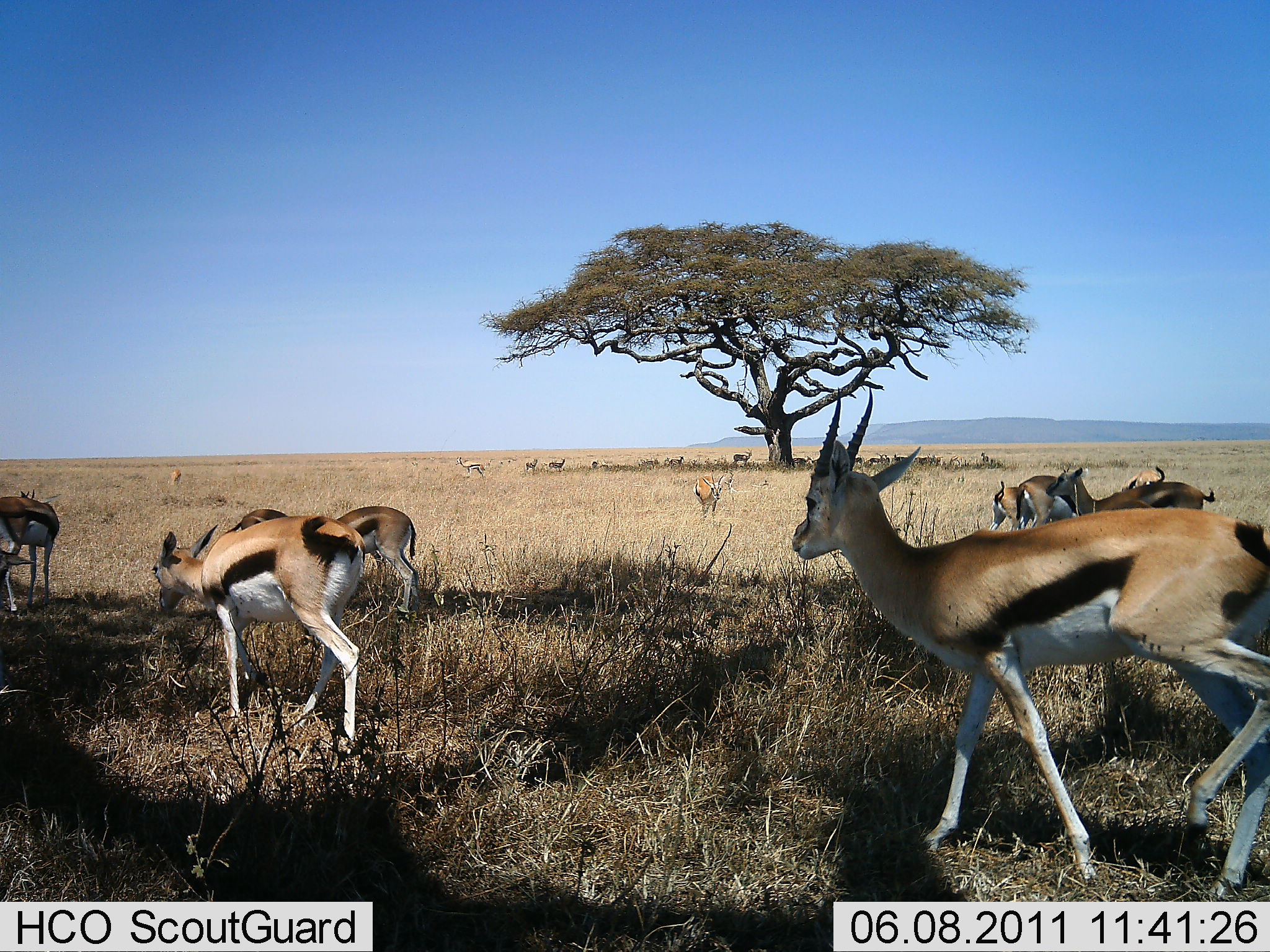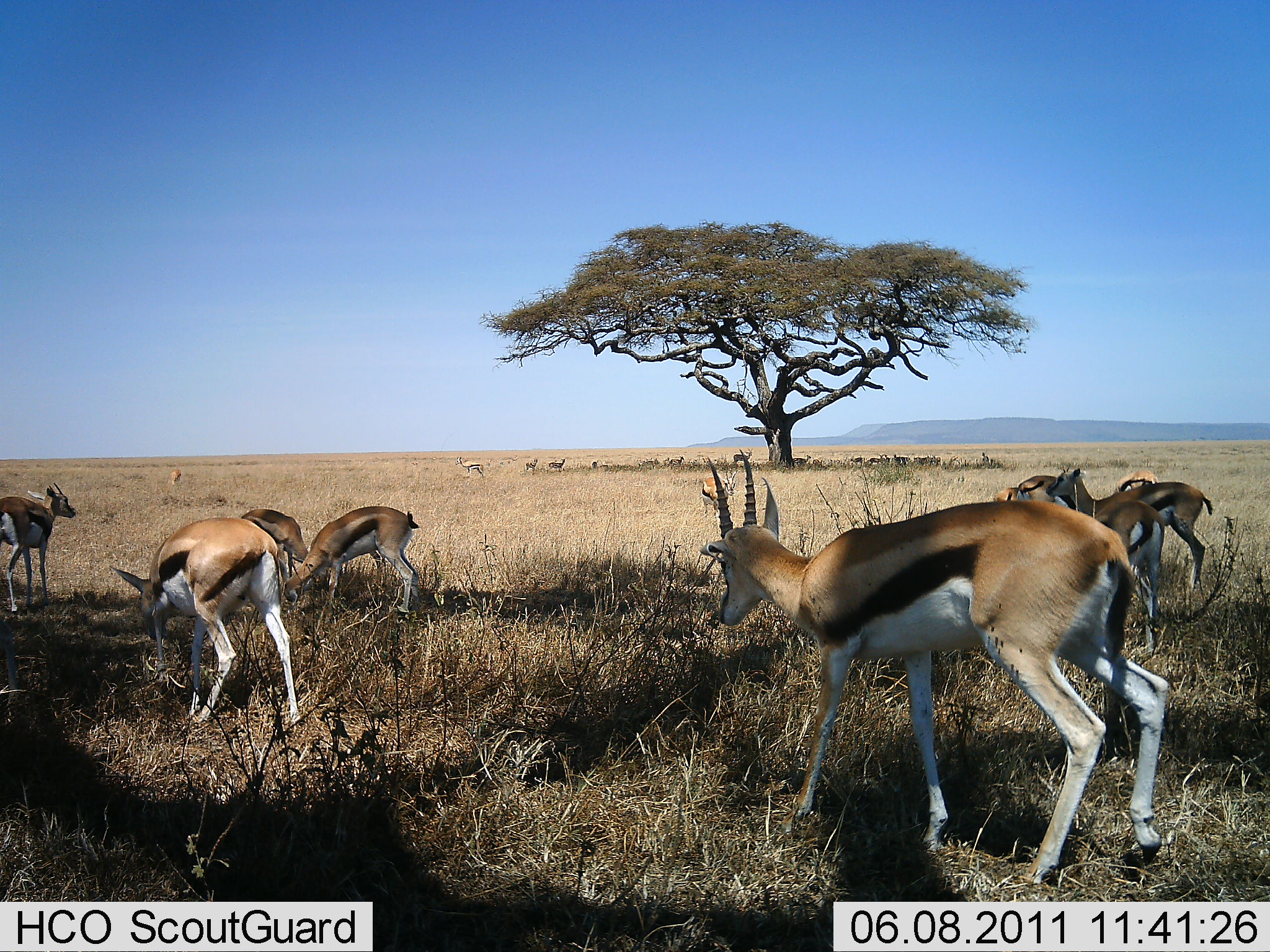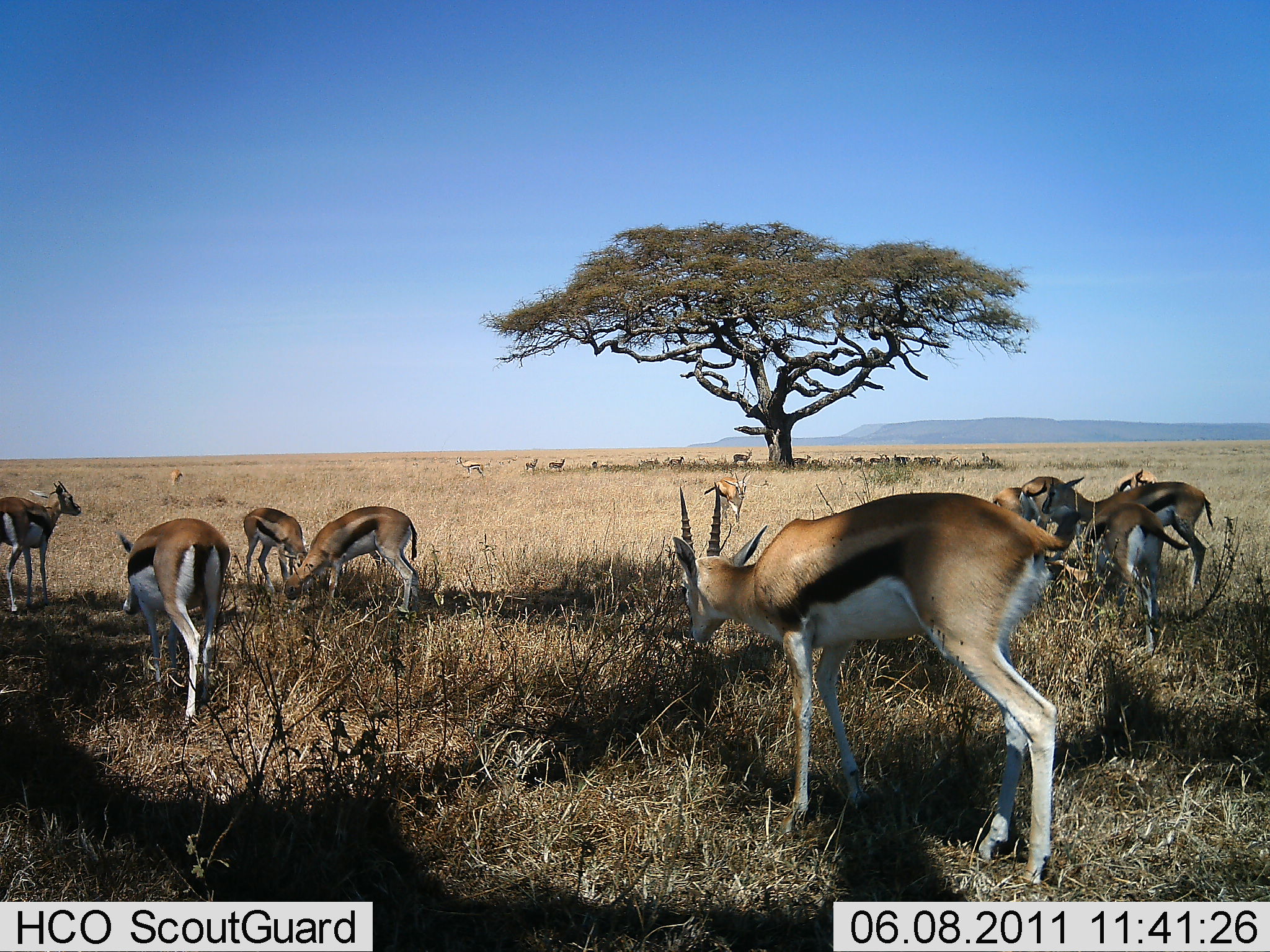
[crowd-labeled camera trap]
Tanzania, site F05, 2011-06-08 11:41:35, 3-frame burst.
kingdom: Animalia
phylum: Chordata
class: Mammalia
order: Artiodactyla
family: Bovidae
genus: Eudorcas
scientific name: Eudorcas thomsonii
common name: thomson's gazelle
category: gazellethomsons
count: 11-50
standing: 50%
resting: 0%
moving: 83%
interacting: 8%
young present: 0%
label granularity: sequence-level